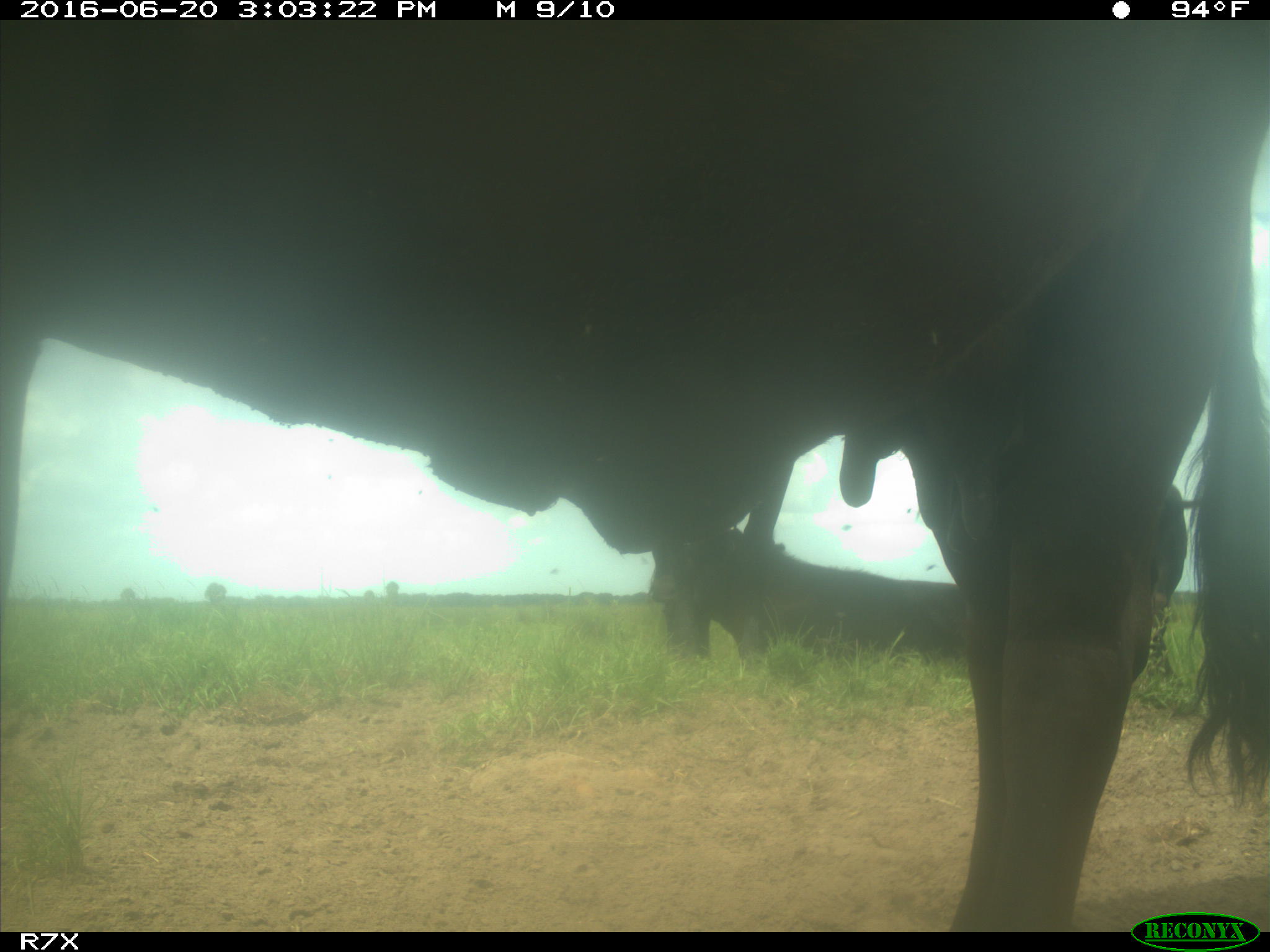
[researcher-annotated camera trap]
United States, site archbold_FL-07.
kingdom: Animalia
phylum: Chordata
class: Mammalia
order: Artiodactyla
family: Bovidae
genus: Bos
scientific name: Bos taurus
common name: domestic cow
Bos taurus (domestic cow).